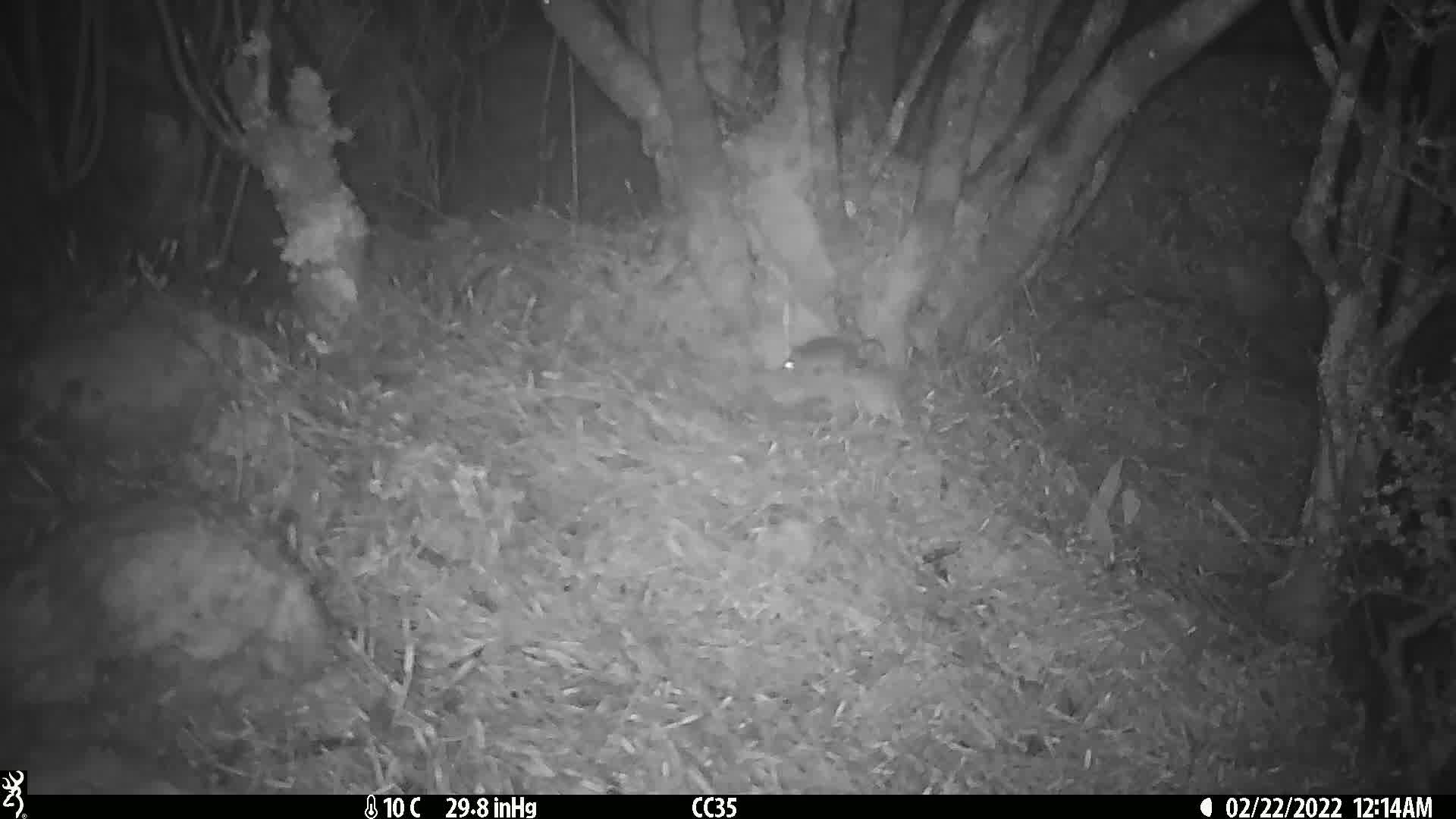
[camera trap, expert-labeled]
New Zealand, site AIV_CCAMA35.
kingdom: Animalia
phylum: Chordata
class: Mammalia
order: Rodentia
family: Muridae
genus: Mus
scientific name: Mus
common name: mouse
Mouse (Mus).